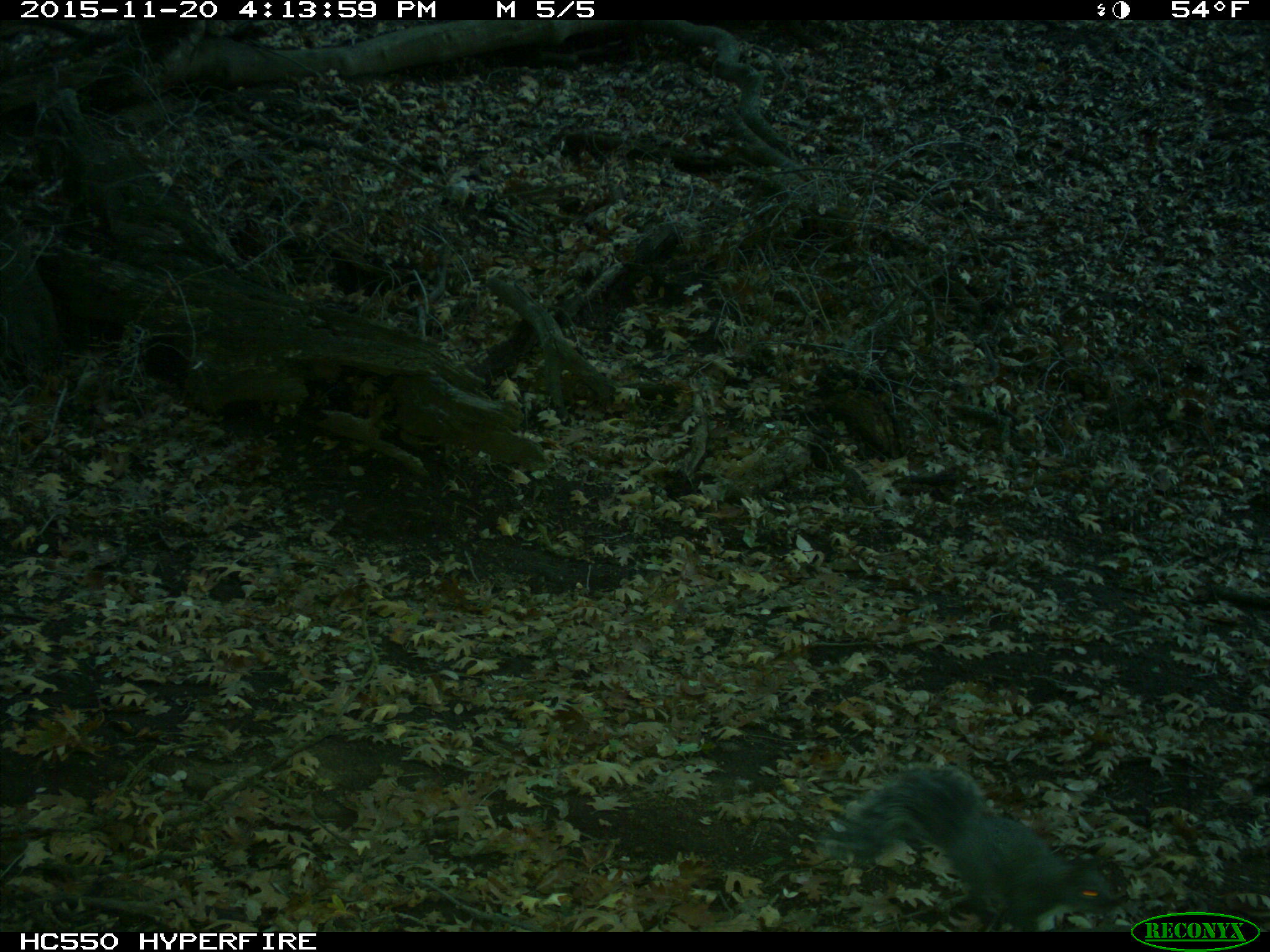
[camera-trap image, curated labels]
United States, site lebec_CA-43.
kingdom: Animalia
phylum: Chordata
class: Mammalia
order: Rodentia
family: Sciuridae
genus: Sciurus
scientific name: Sciurus carolinensis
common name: eastern gray squirrel